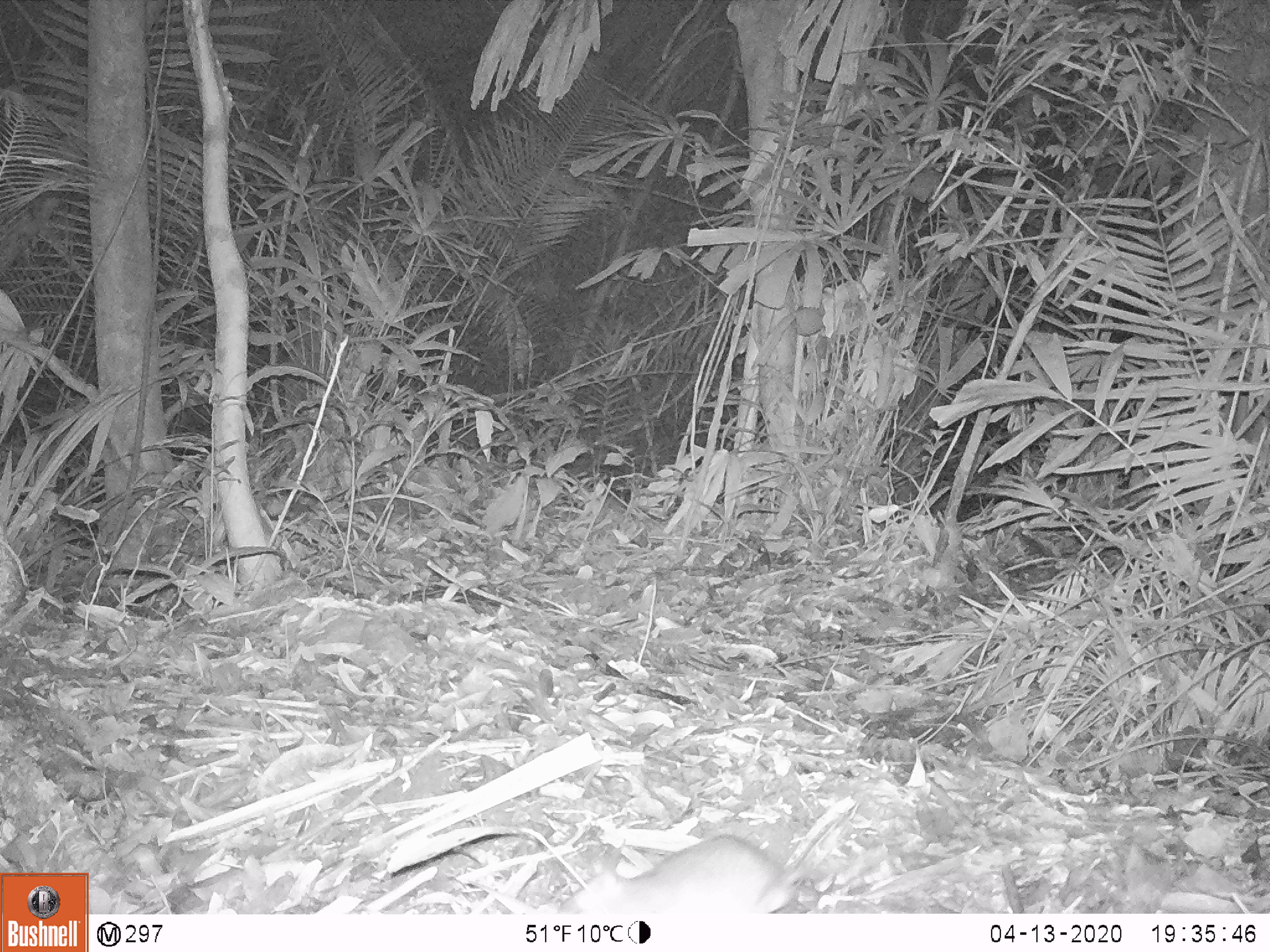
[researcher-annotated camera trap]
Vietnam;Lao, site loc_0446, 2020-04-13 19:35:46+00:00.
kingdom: Animalia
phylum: Chordata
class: Mammalia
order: Rodentia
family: Muridae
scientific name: Muridae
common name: old-world mice and rats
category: unidentified murid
Unidentified murid (old-world mice and rats) (Muridae). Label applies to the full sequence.